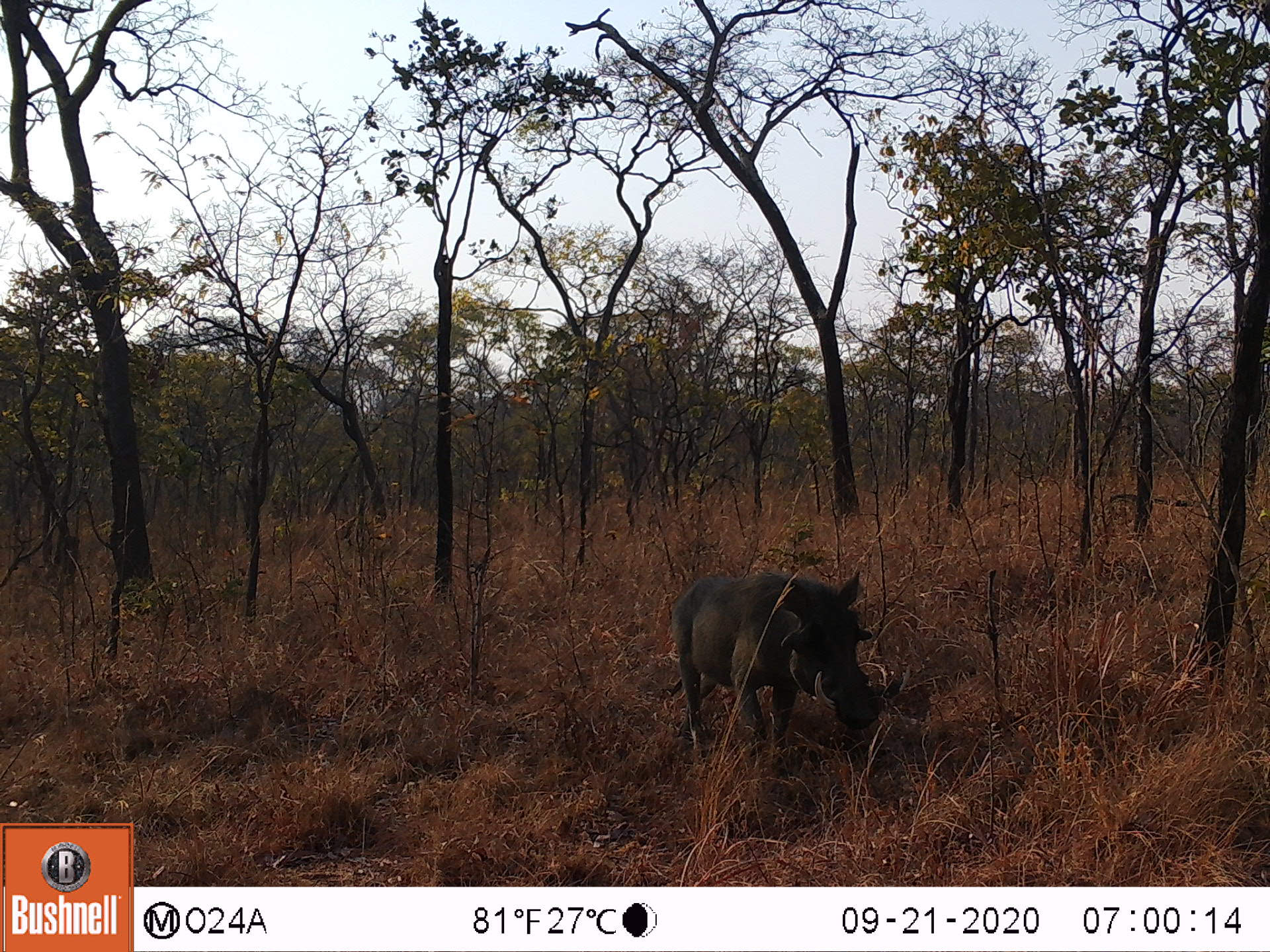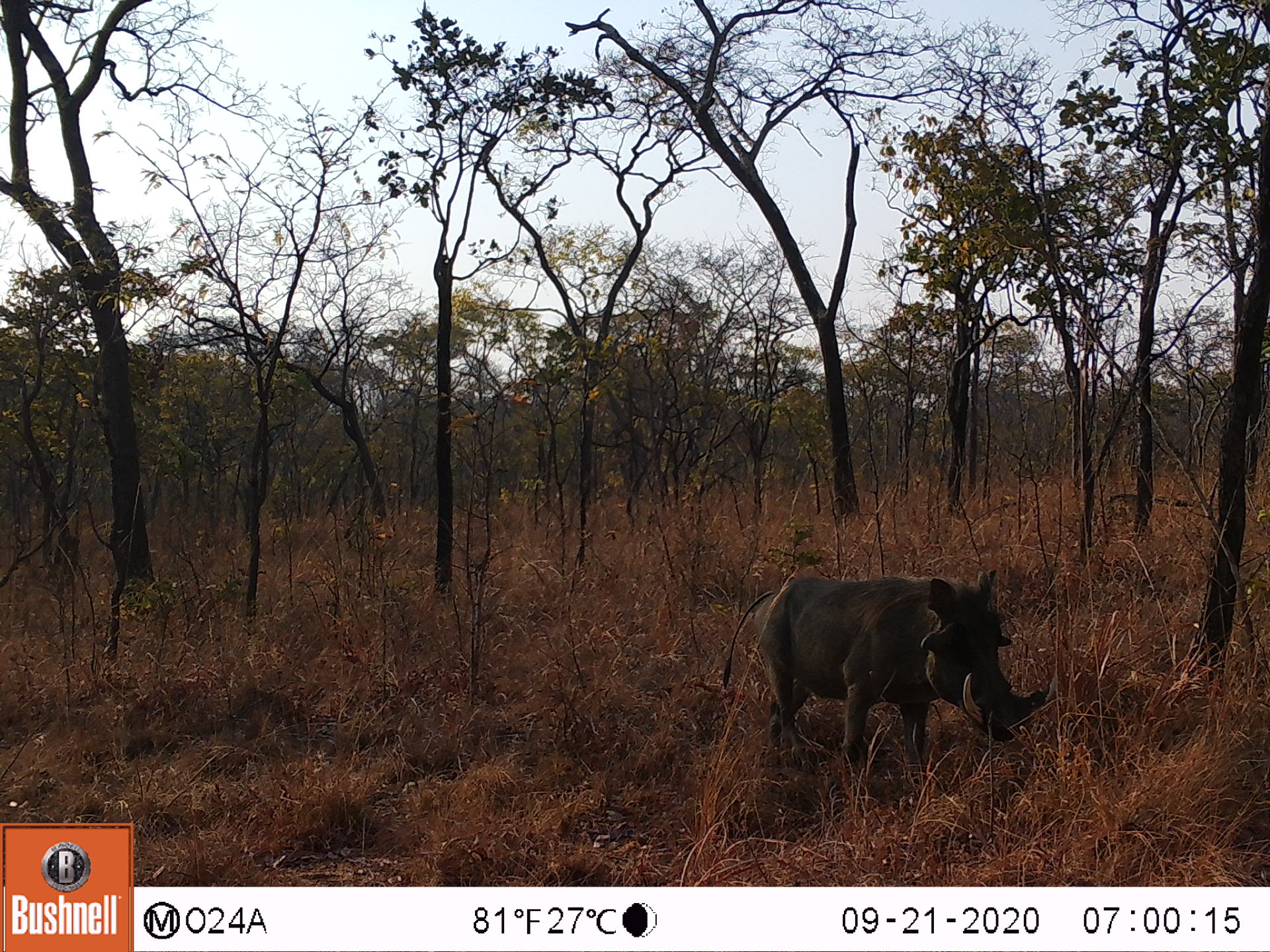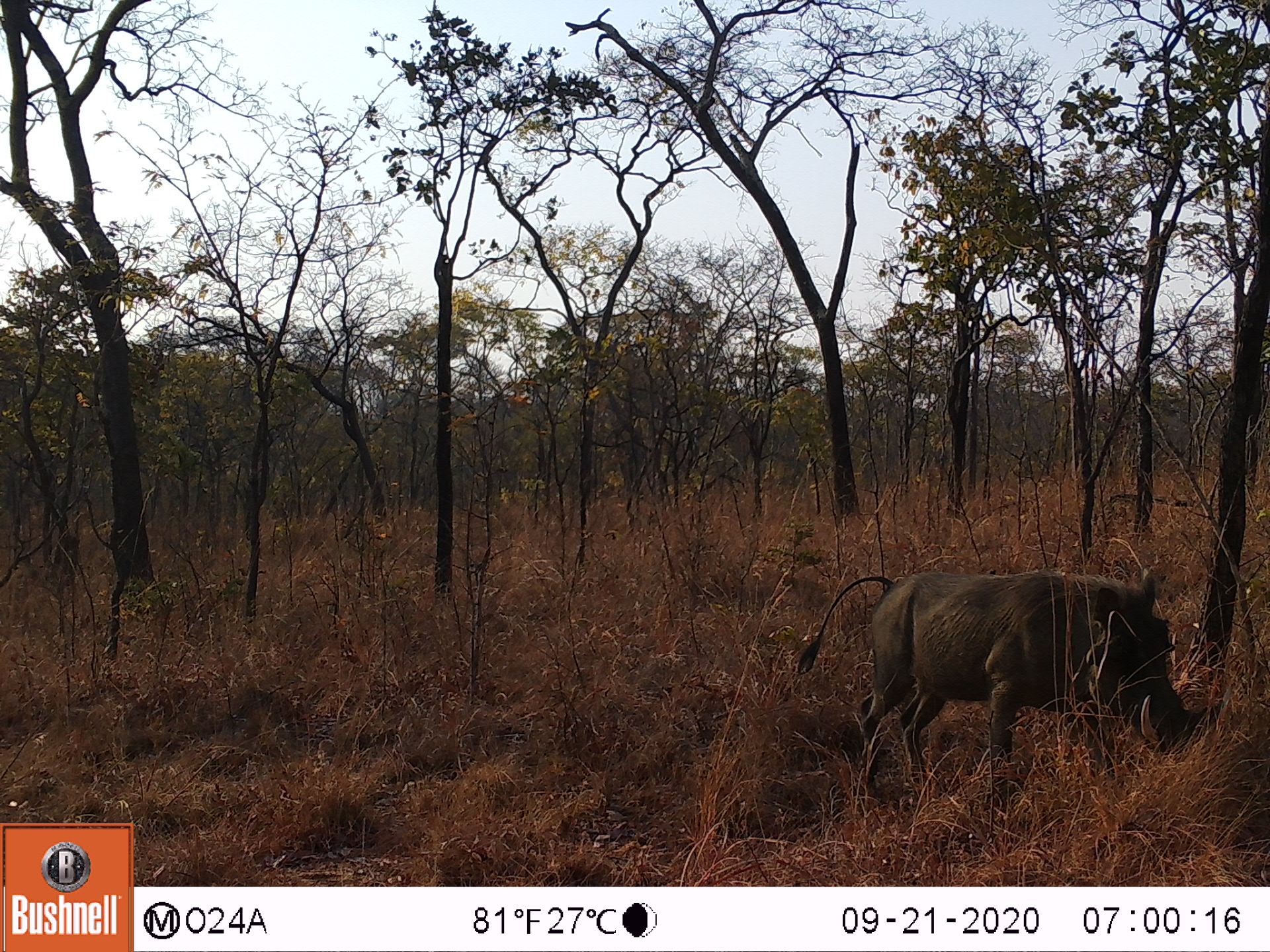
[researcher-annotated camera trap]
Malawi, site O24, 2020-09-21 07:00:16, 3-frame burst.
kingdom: Animalia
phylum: Chordata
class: Mammalia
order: Artiodactyla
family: Suidae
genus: Phacochoerus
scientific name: Phacochoerus africanus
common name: common warthog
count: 1